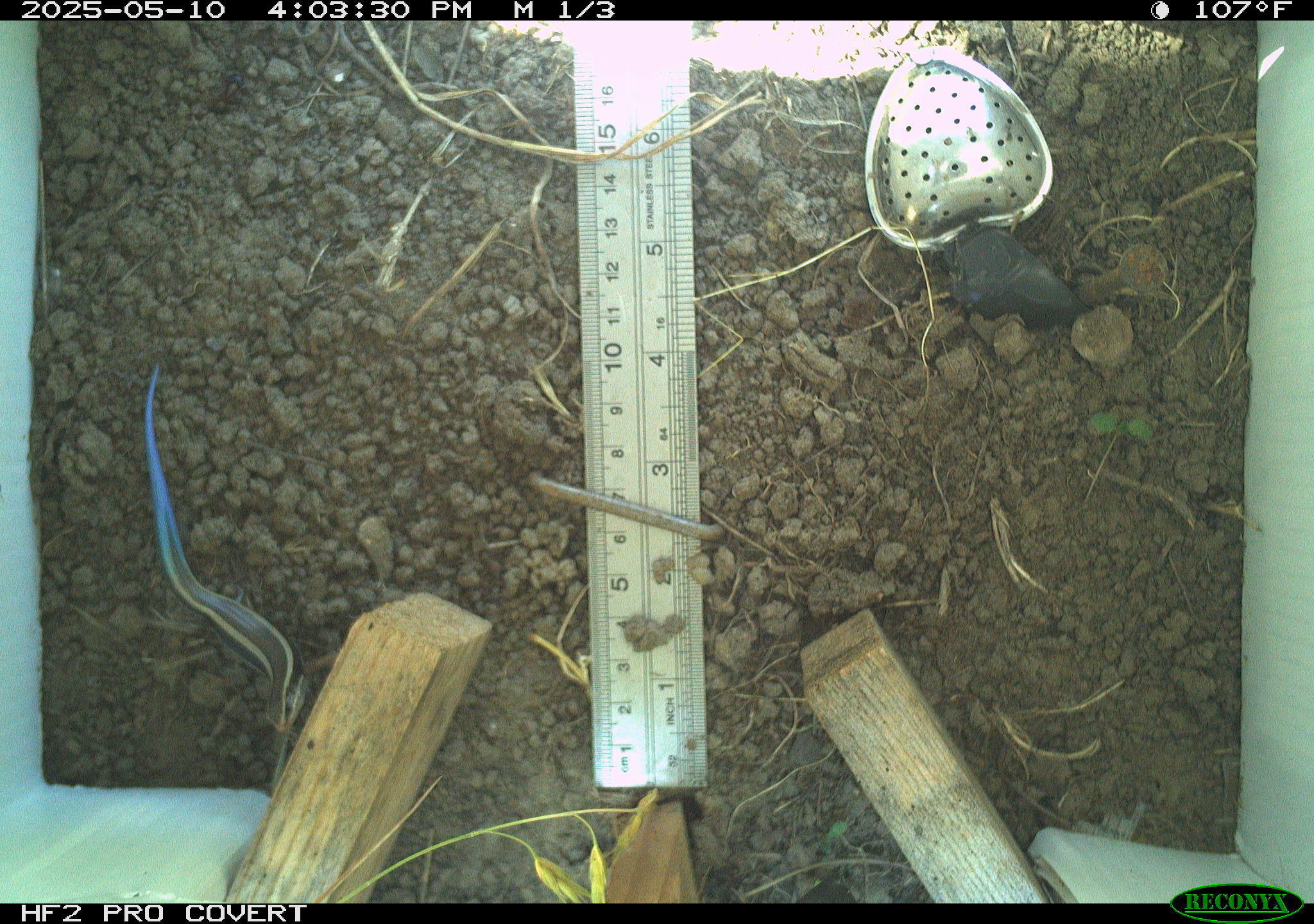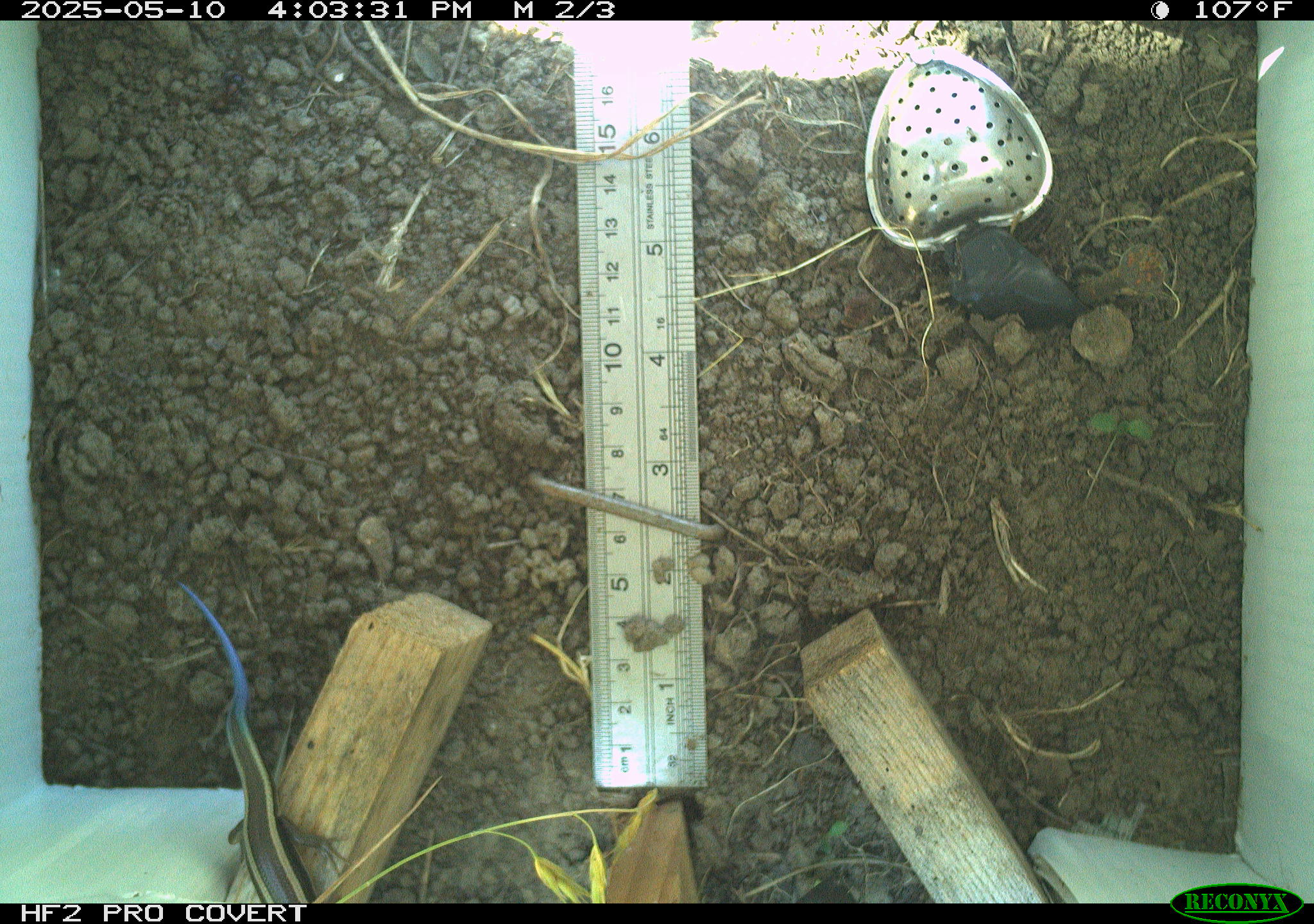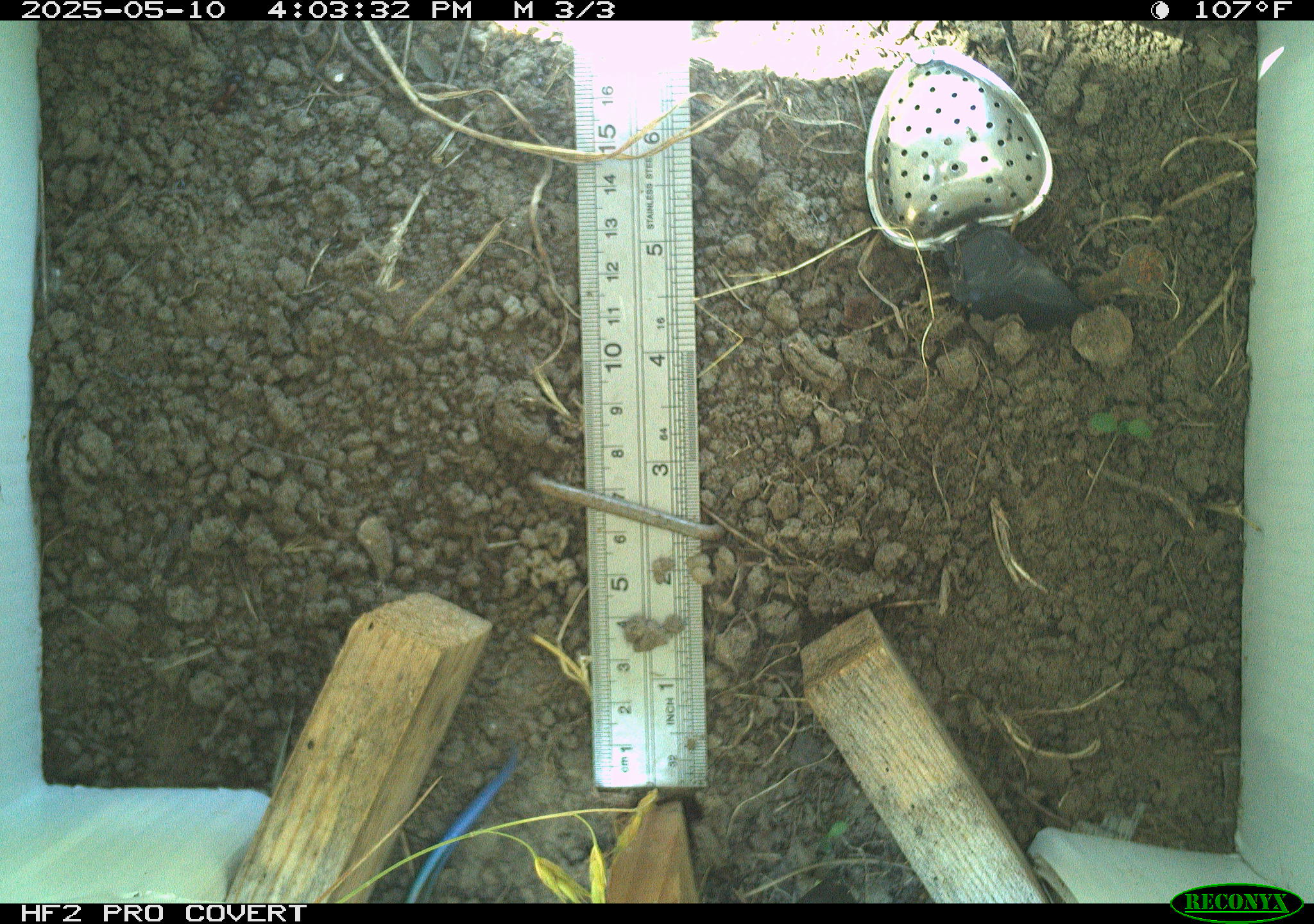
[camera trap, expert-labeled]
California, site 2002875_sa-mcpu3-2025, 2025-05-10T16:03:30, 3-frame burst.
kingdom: Animalia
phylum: Chordata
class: Reptilia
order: Squamata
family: Scincidae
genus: Plestiodon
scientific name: Plestiodon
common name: blue-tailed skinks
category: plestiodon species